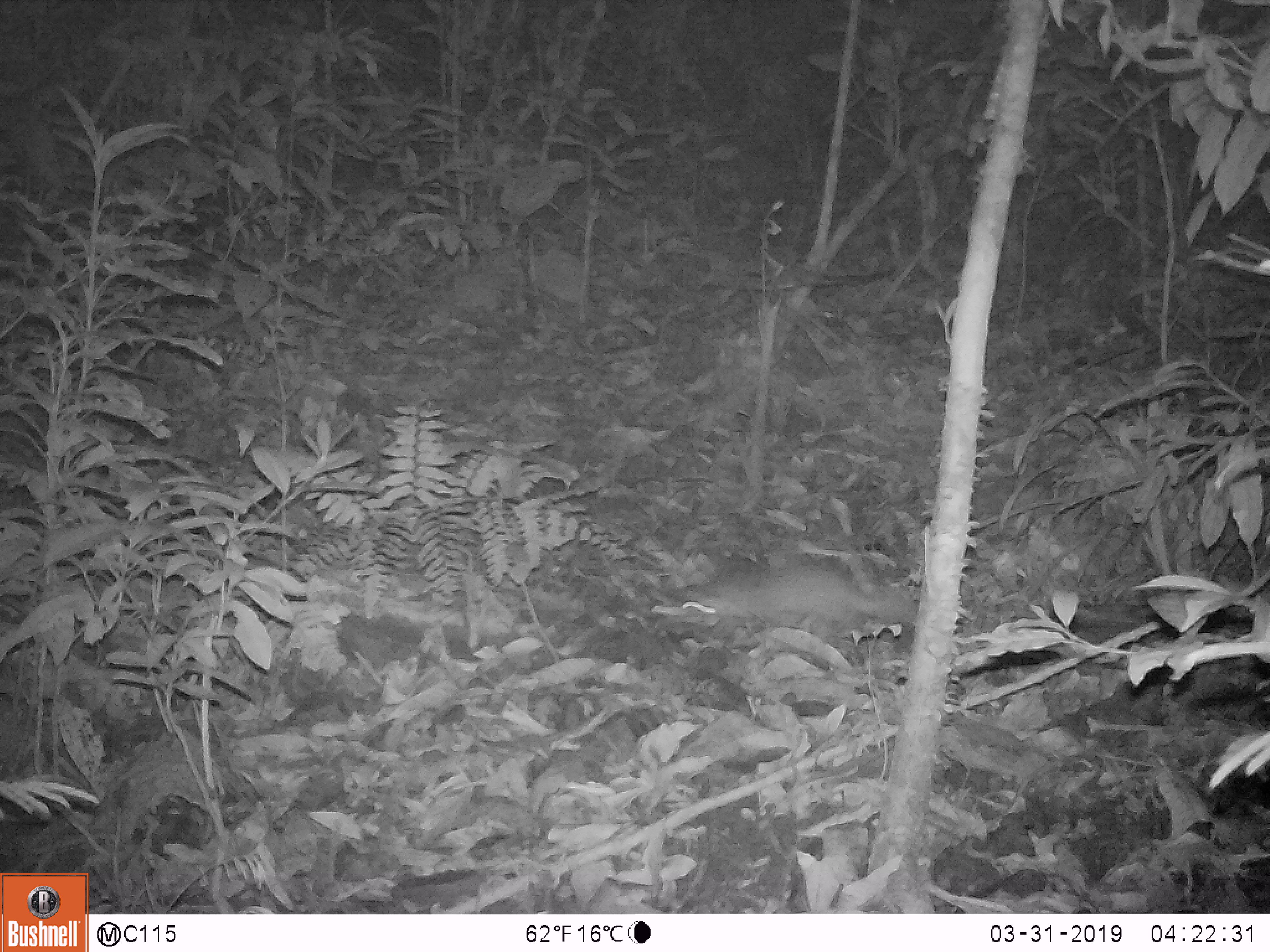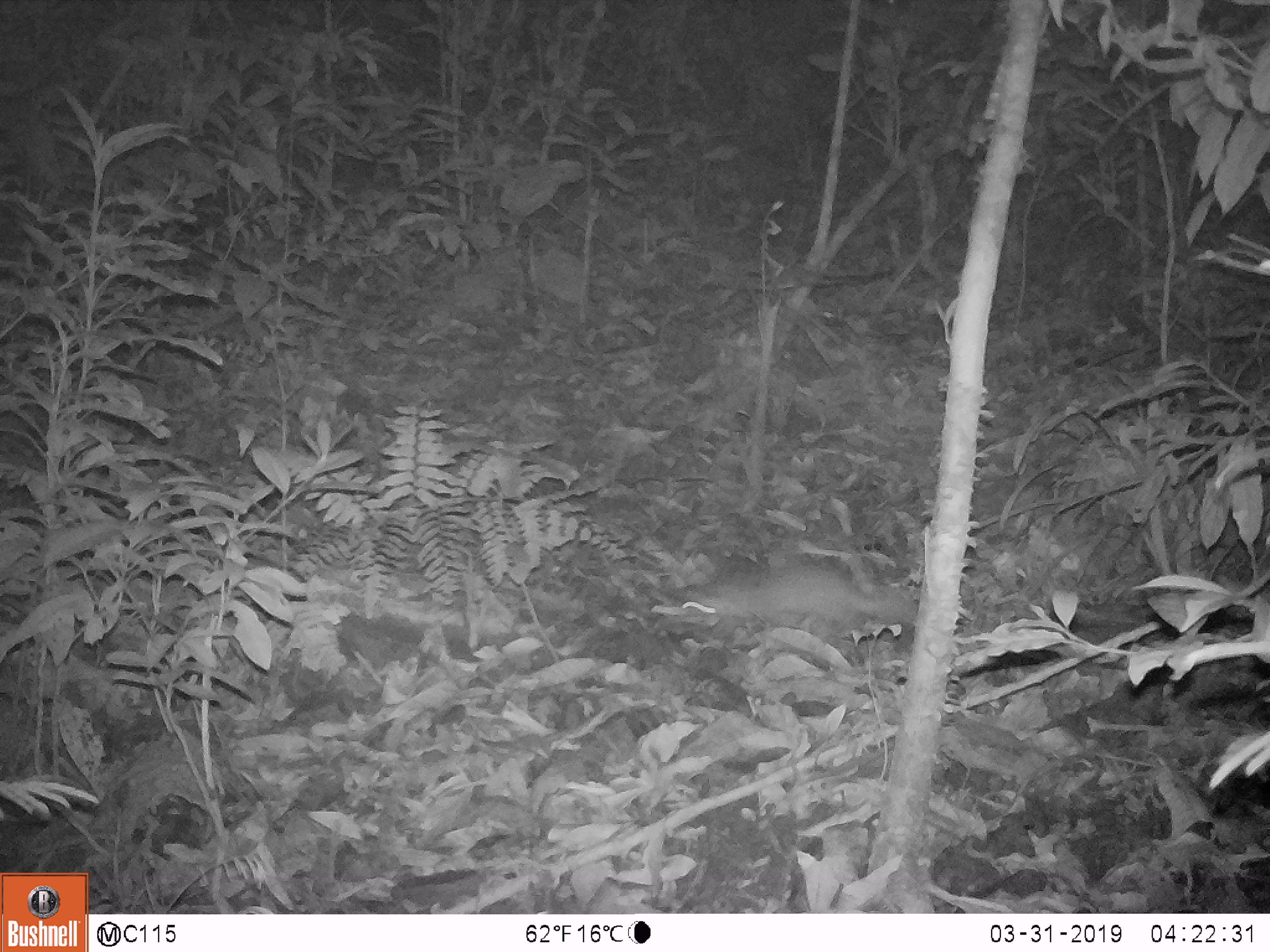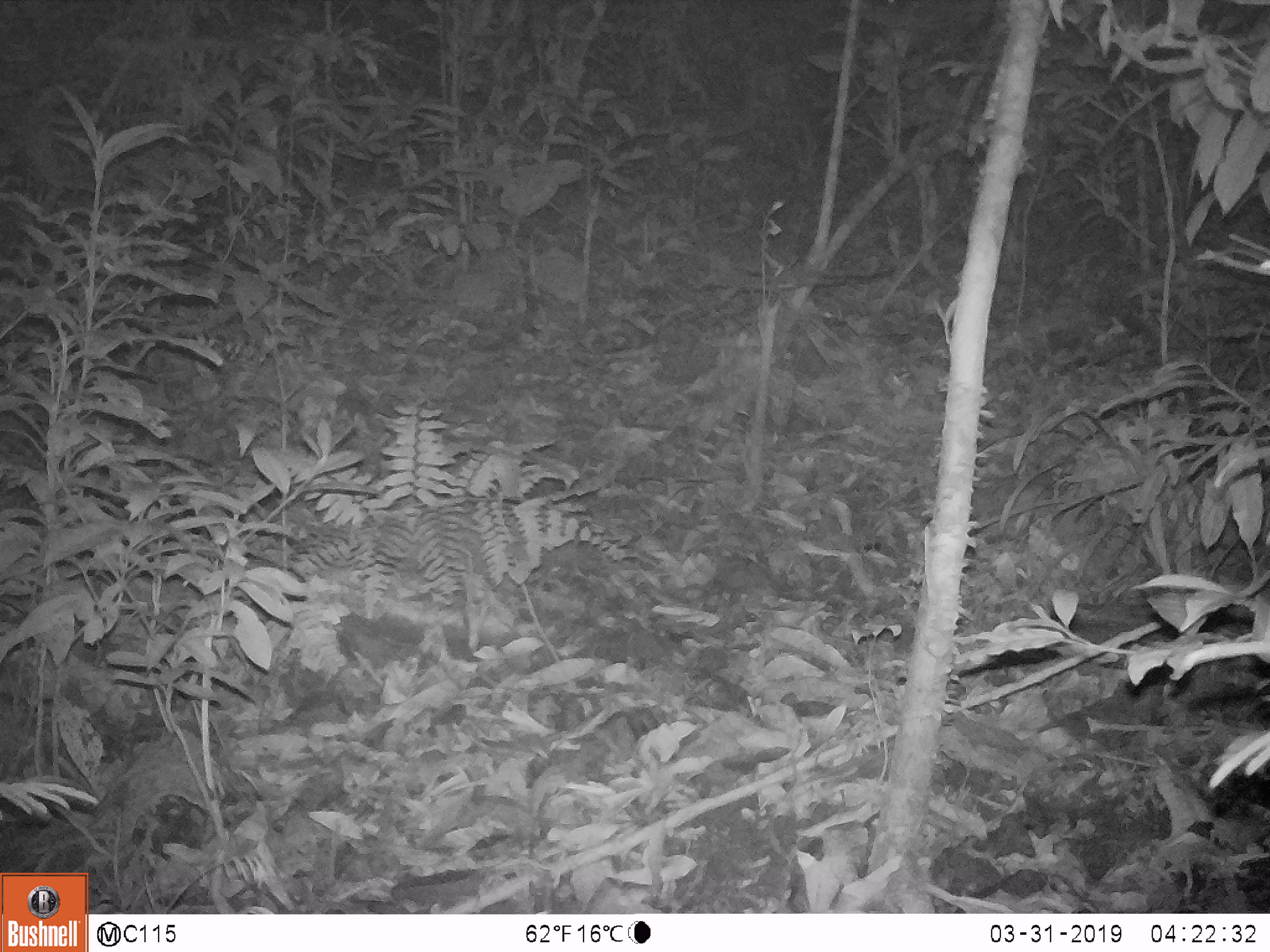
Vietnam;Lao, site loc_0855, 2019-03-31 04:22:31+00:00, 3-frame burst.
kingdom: Animalia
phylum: Chordata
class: Mammalia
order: Carnivora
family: Mustelidae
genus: Melogale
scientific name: Melogale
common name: ferret badger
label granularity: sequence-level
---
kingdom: Animalia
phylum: Chordata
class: Mammalia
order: Rodentia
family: Muridae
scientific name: Muridae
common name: old-world mice and rats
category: unidentified murid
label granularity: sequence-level